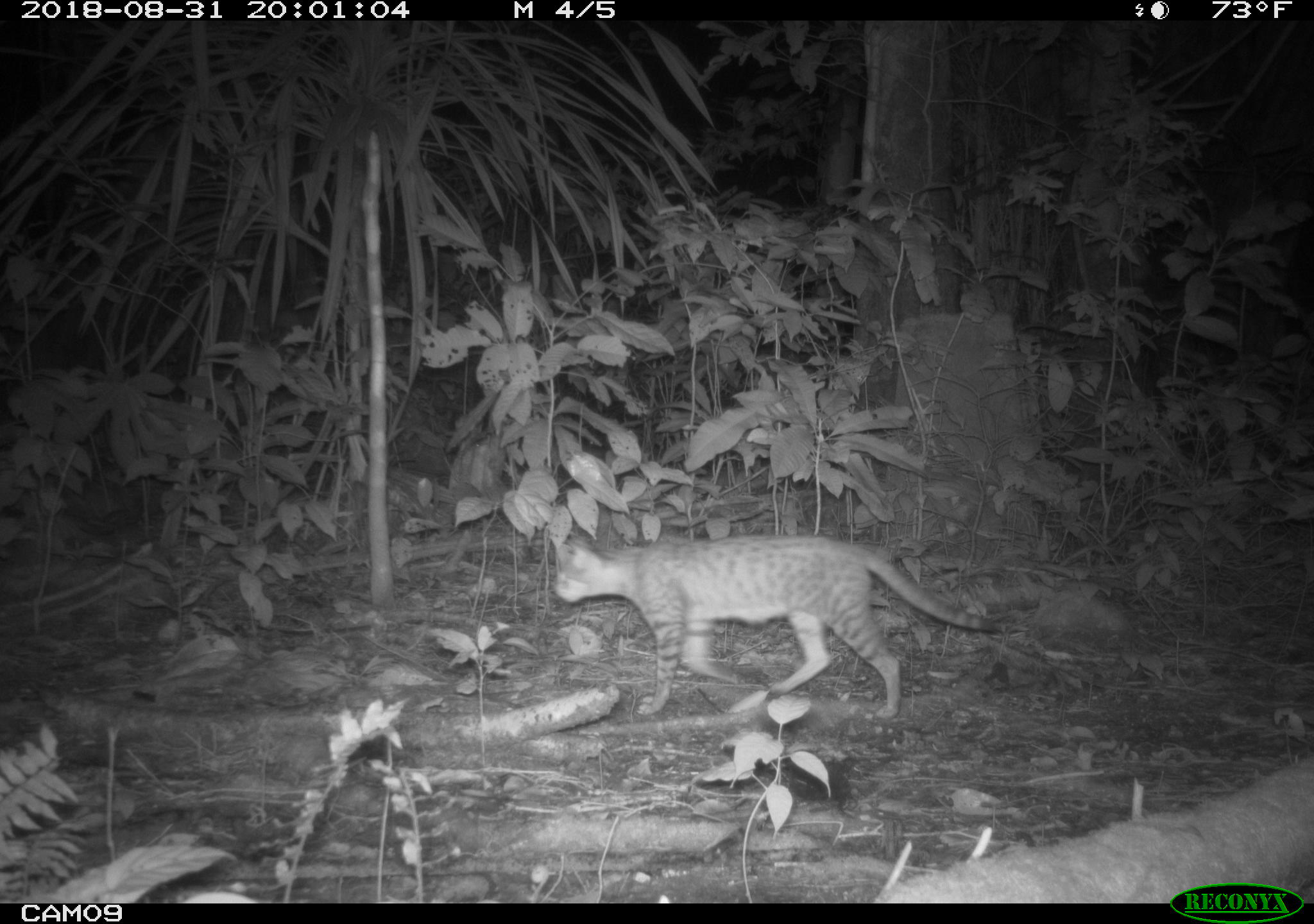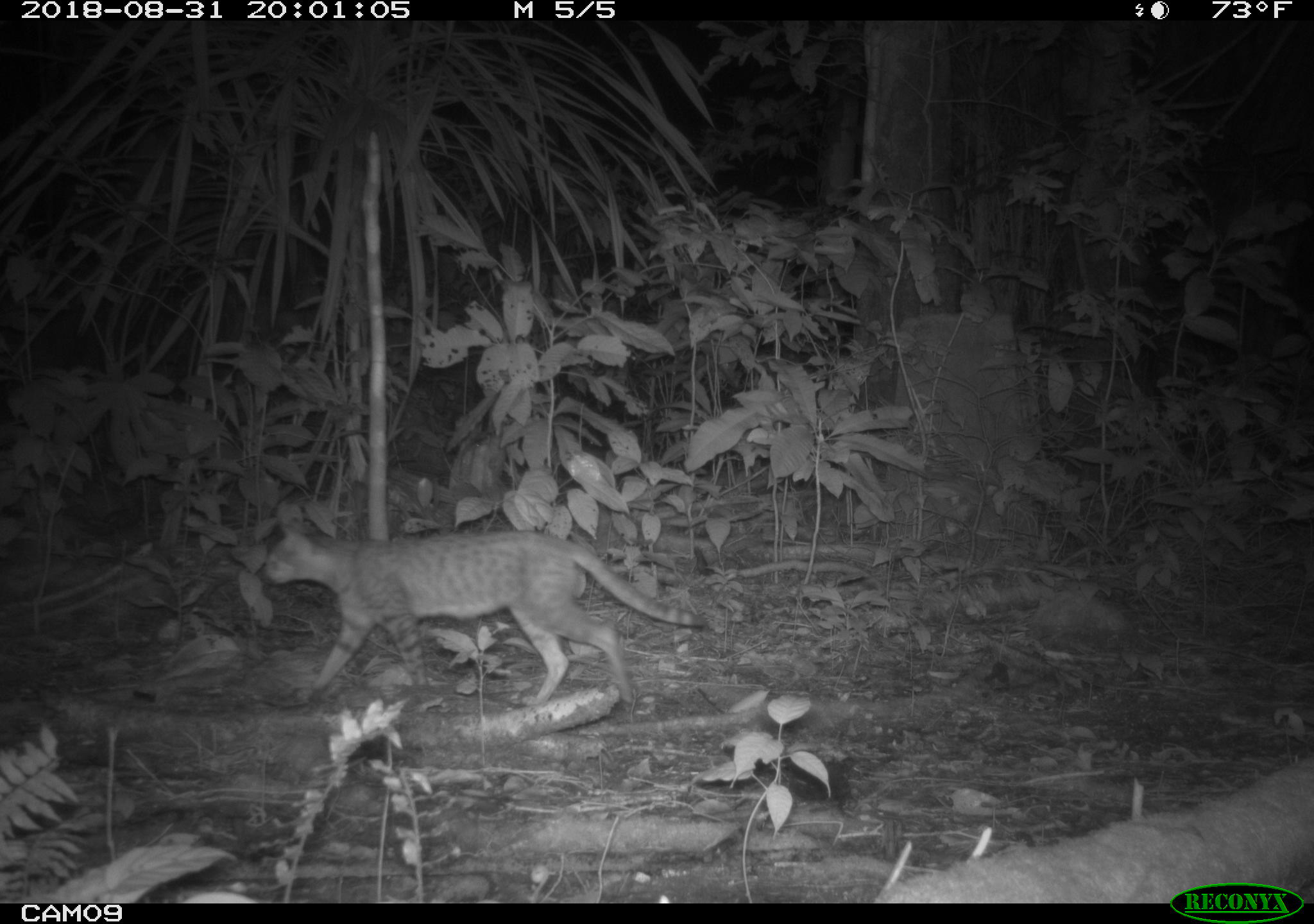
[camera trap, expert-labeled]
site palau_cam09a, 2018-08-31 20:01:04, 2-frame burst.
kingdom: Animalia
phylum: Chordata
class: Mammalia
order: Carnivora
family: Felidae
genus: Felis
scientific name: Felis catus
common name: cat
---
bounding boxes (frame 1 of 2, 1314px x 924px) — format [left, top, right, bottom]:
cat: [547, 526, 1010, 722]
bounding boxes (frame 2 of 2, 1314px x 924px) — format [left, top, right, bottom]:
cat: [256, 512, 710, 715]